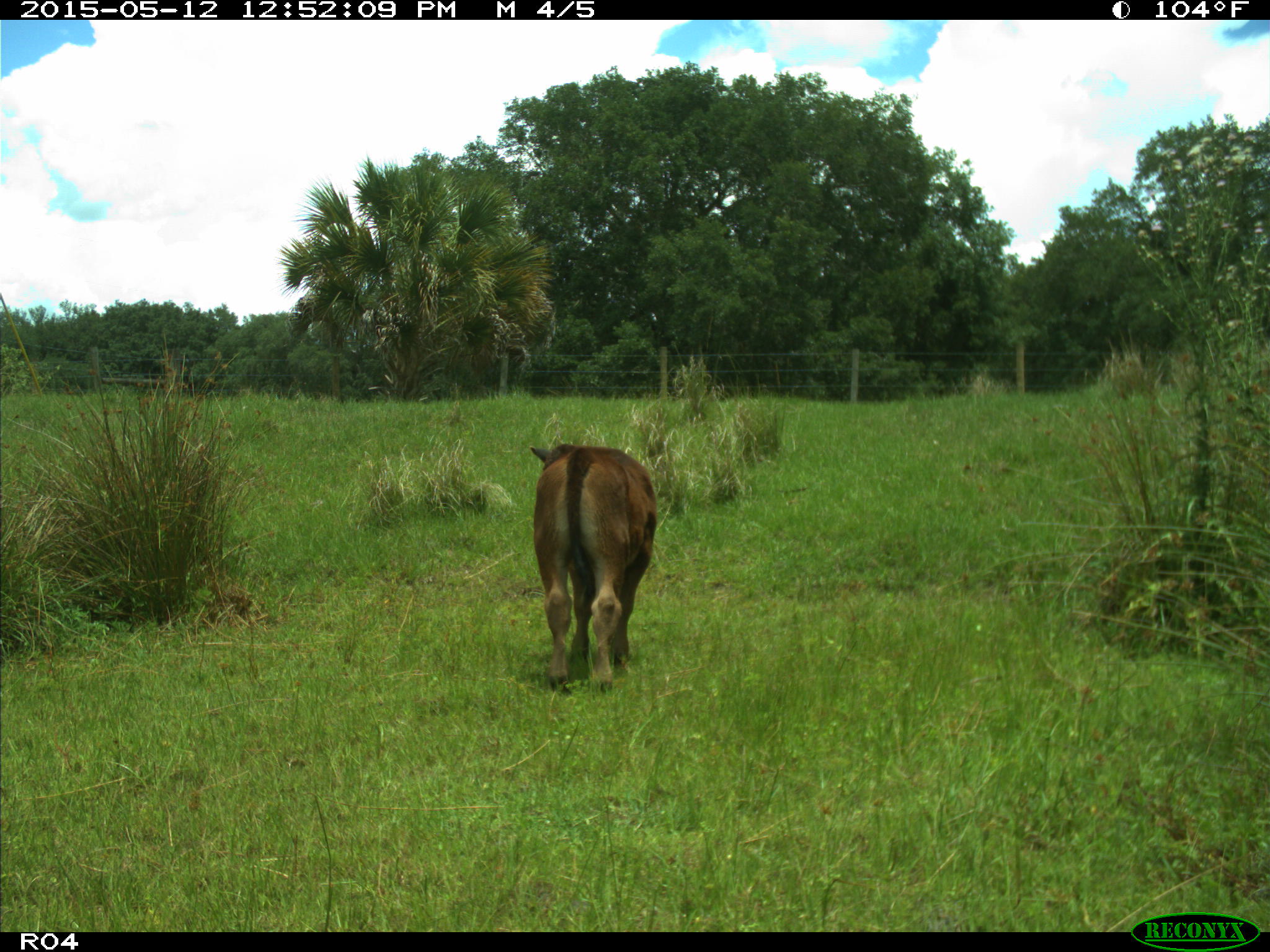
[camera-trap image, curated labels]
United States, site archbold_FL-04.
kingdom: Animalia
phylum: Chordata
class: Mammalia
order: Artiodactyla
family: Bovidae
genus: Bos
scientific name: Bos taurus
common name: domestic cow